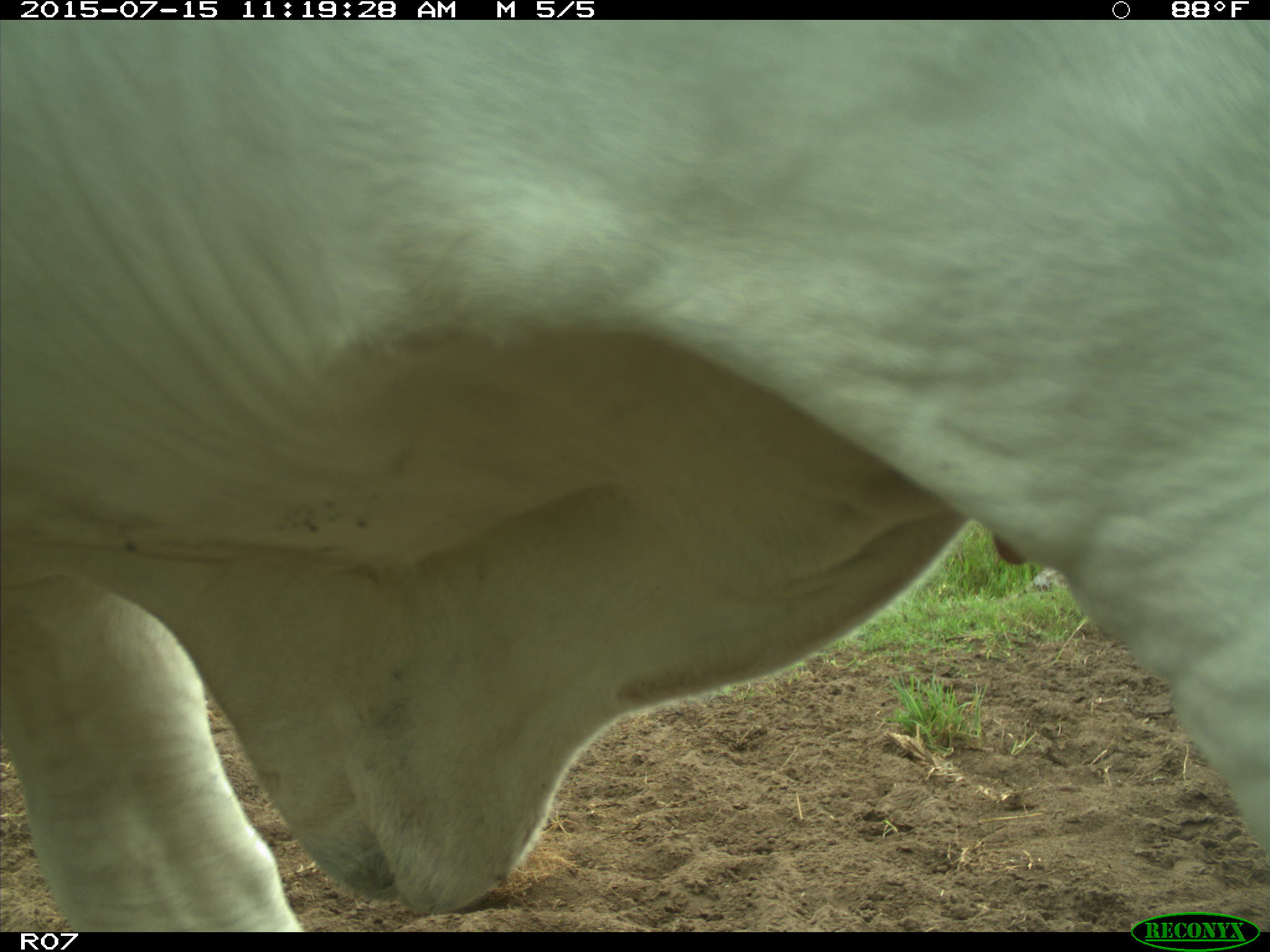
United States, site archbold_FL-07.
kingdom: Animalia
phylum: Chordata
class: Mammalia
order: Artiodactyla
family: Bovidae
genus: Bos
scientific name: Bos taurus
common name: domestic cow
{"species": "Bos taurus (domestic cow)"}